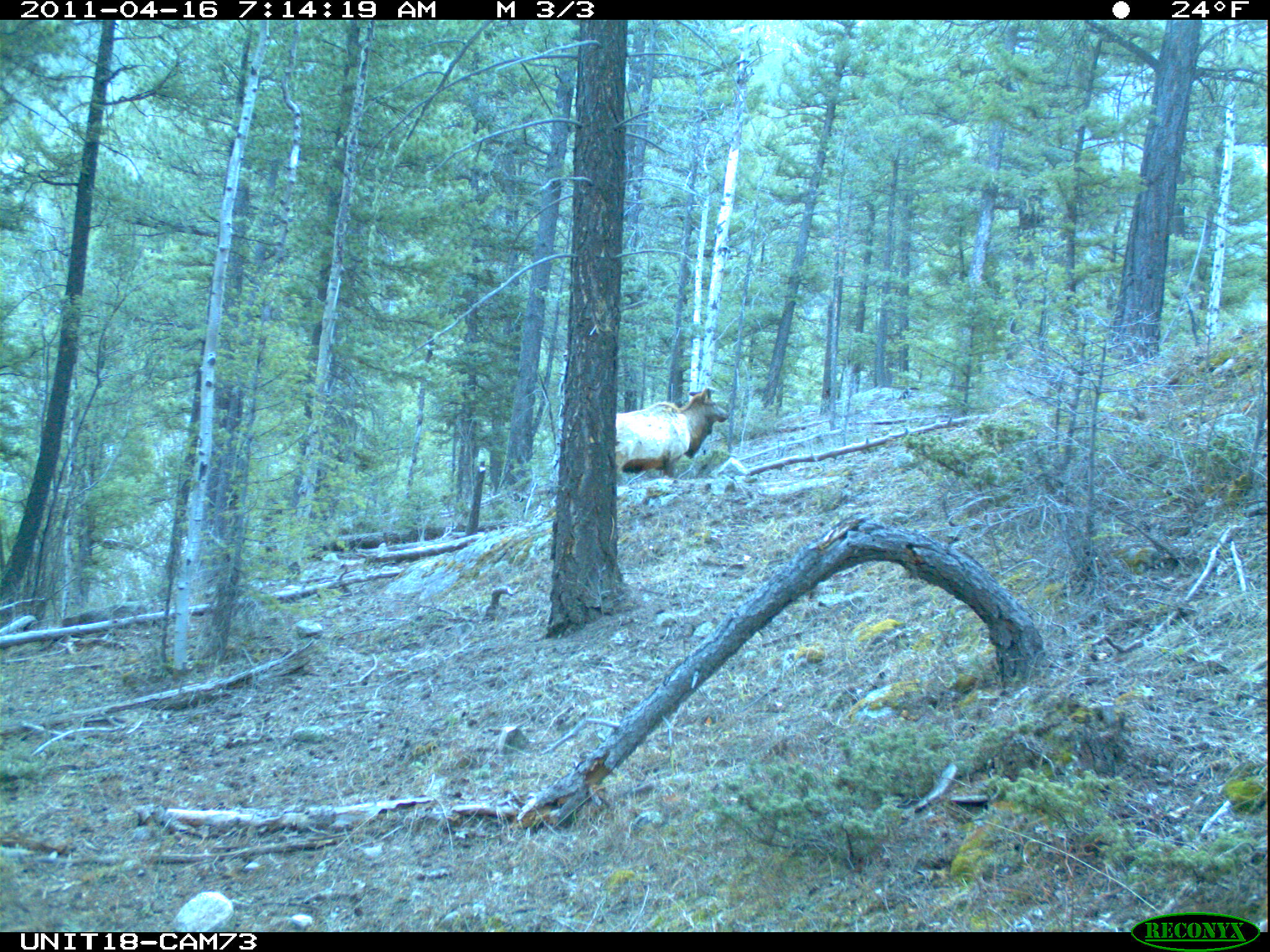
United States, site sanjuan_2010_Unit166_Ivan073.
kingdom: Animalia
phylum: Chordata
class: Mammalia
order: Artiodactyla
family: Cervidae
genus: Cervus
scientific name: Cervus elaphus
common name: red deer